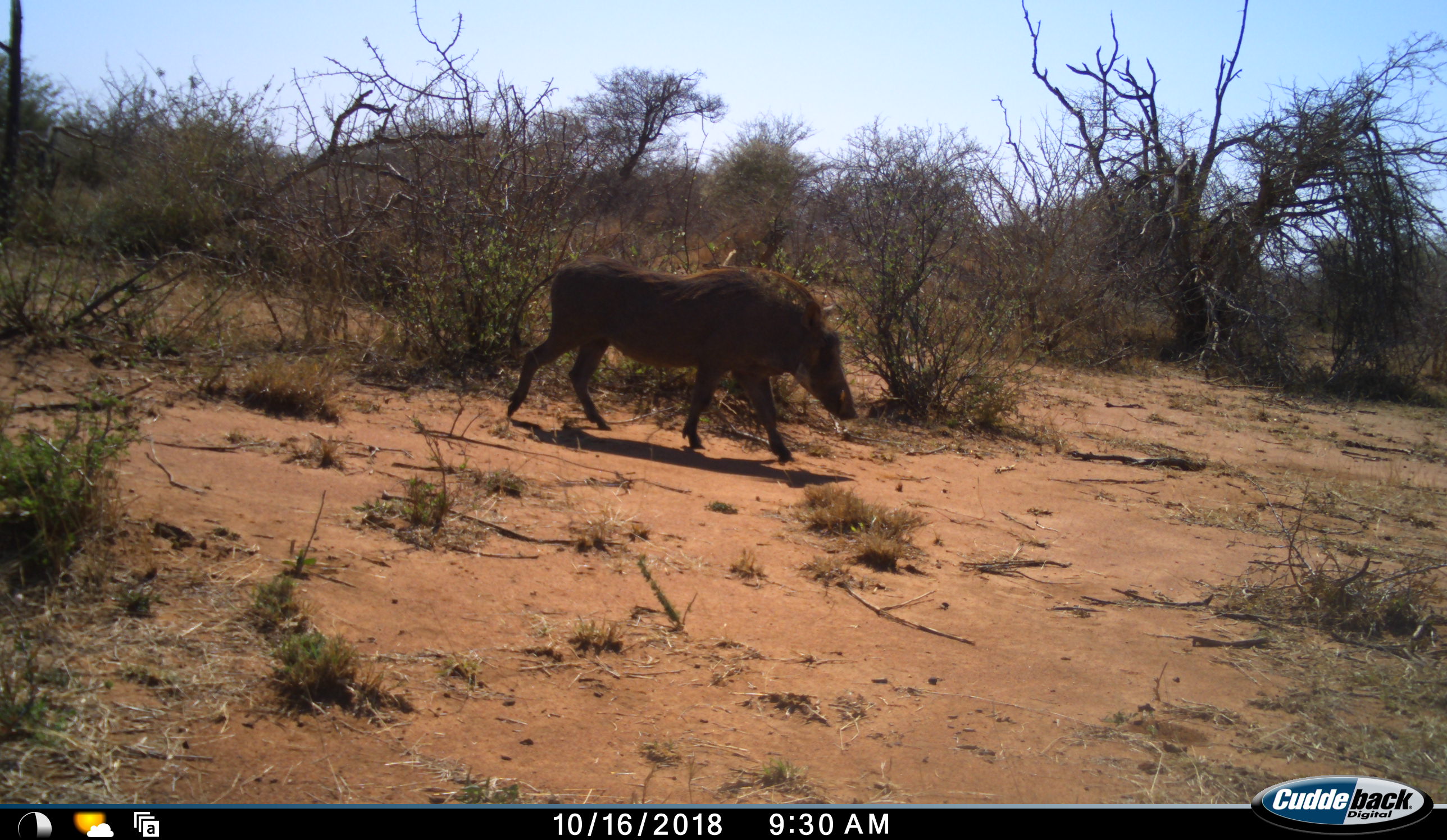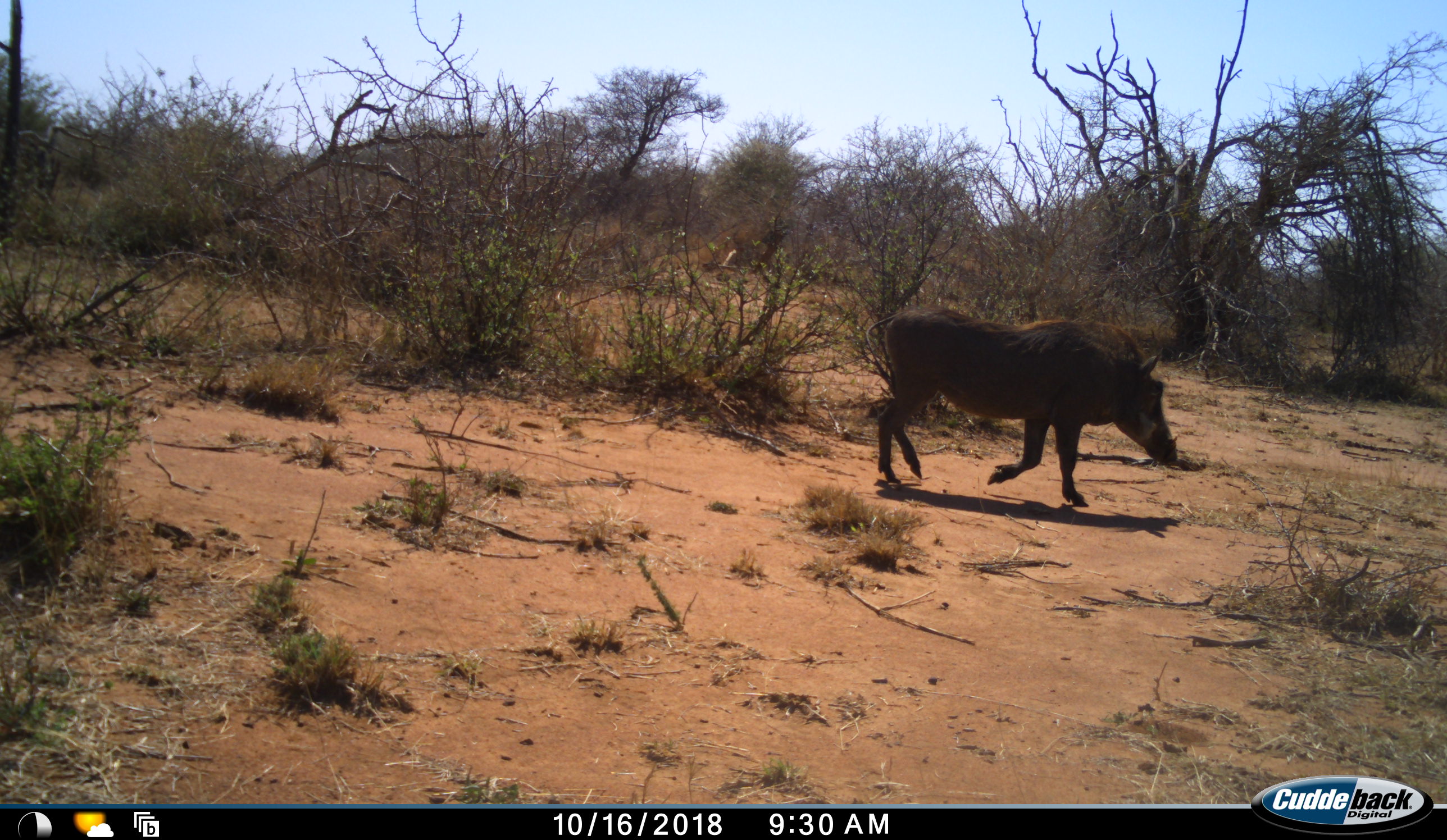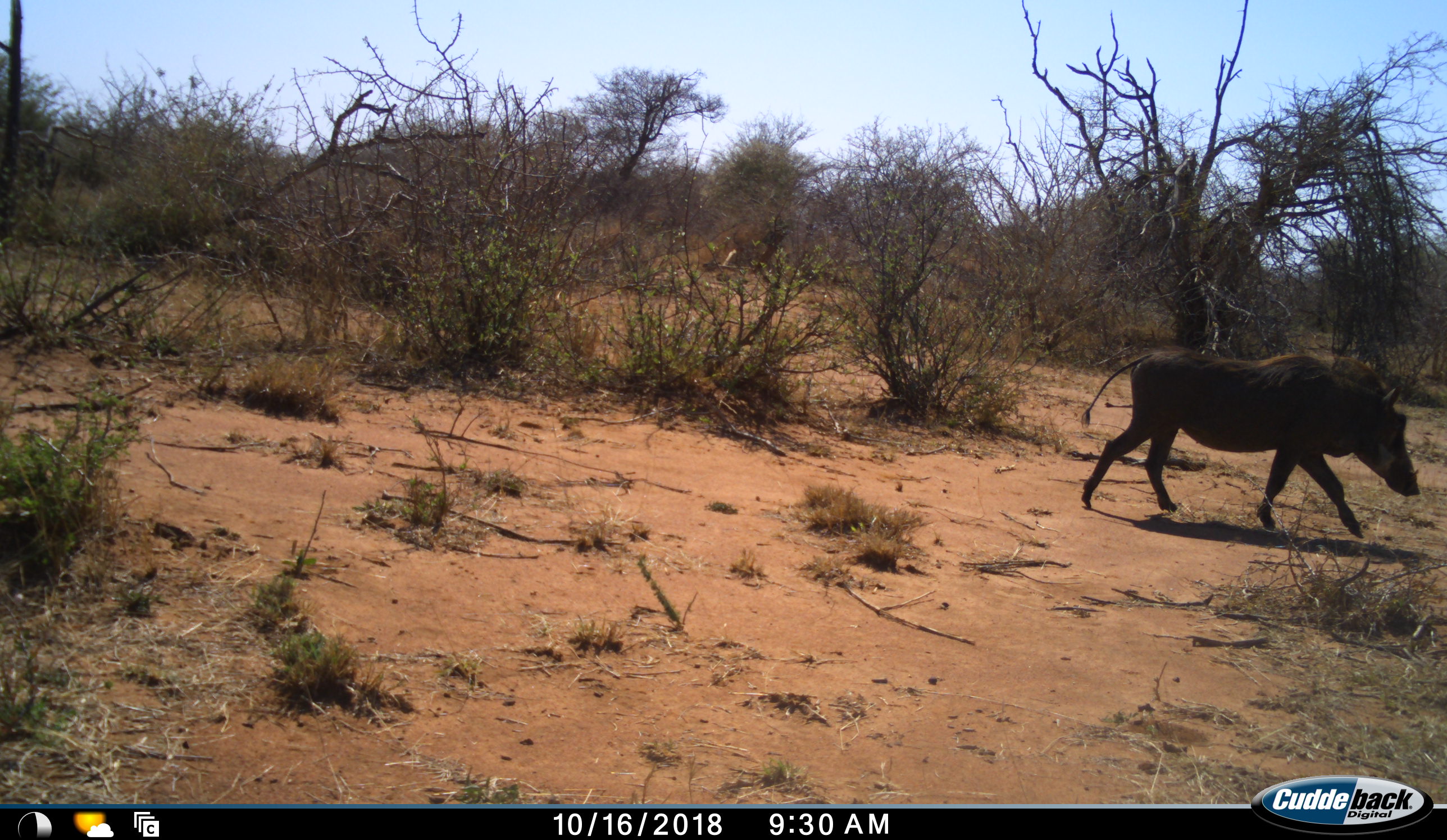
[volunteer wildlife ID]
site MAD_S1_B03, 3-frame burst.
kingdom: Animalia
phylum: Chordata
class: Mammalia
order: Artiodactyla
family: Suidae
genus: Phacochoerus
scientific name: Phacochoerus africanus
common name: warthog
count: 1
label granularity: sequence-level